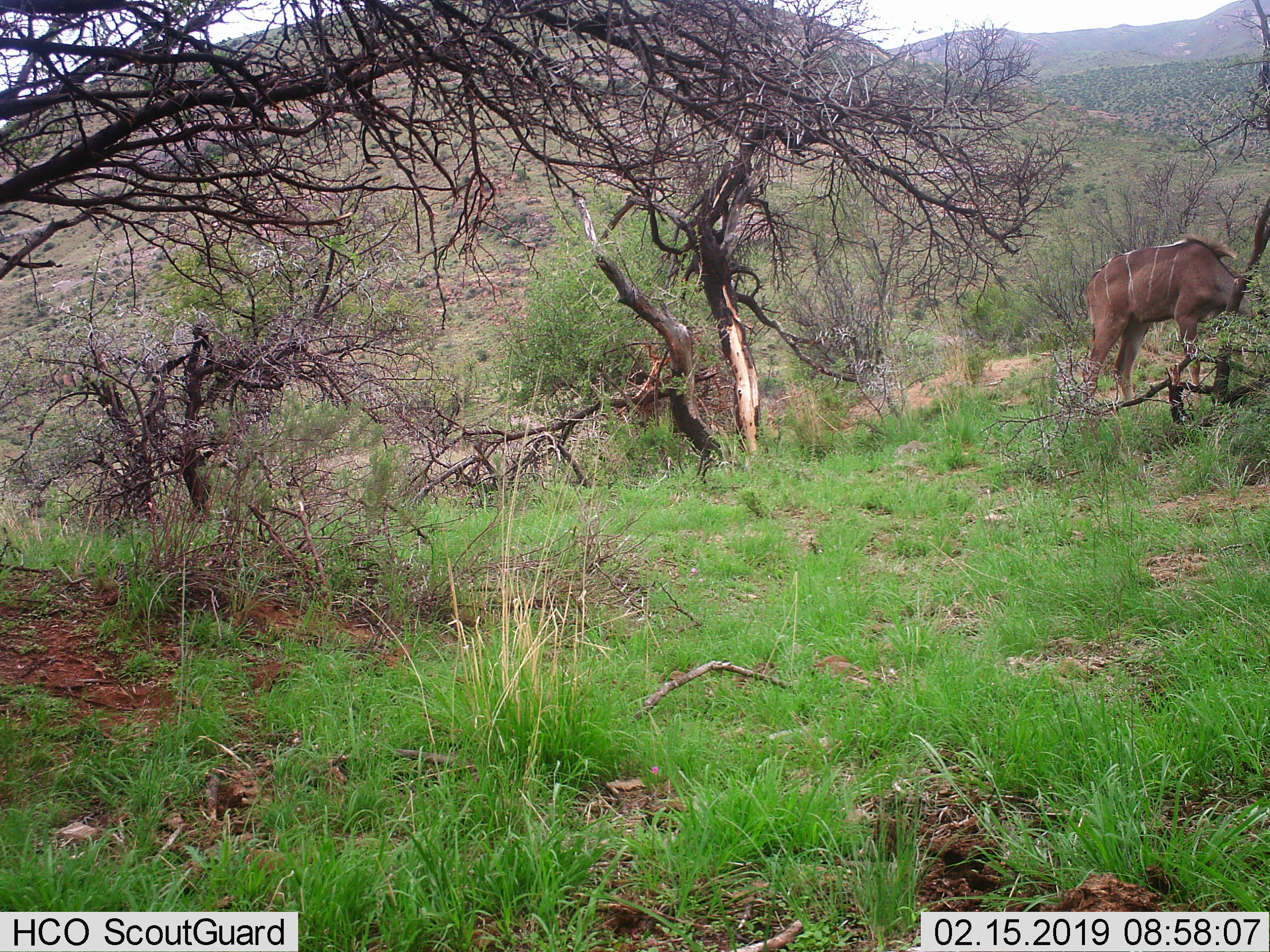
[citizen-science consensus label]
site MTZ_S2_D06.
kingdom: Animalia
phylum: Chordata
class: Mammalia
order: Artiodactyla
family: Bovidae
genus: Tragelaphus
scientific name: Tragelaphus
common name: kudu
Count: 1.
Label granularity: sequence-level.